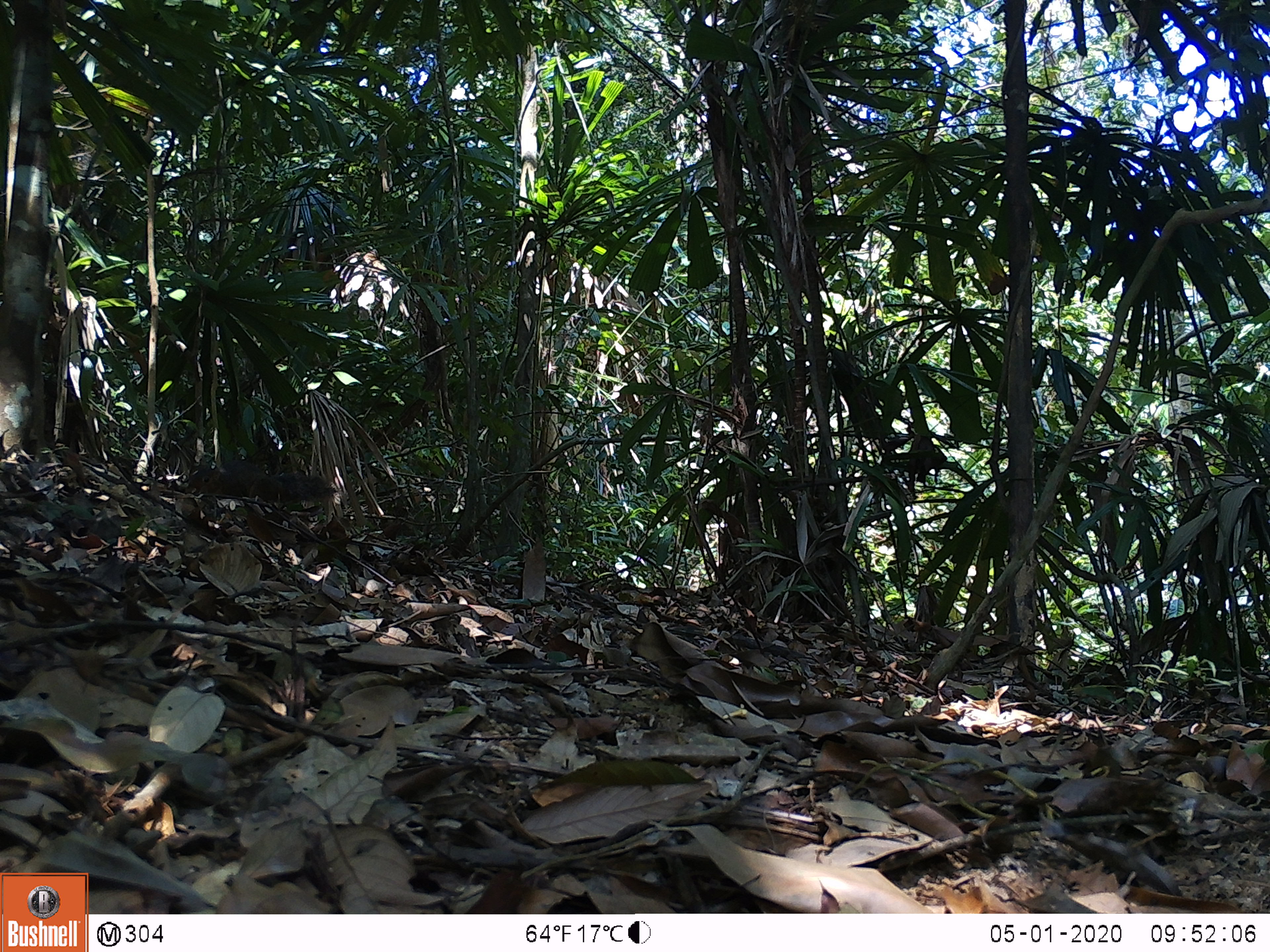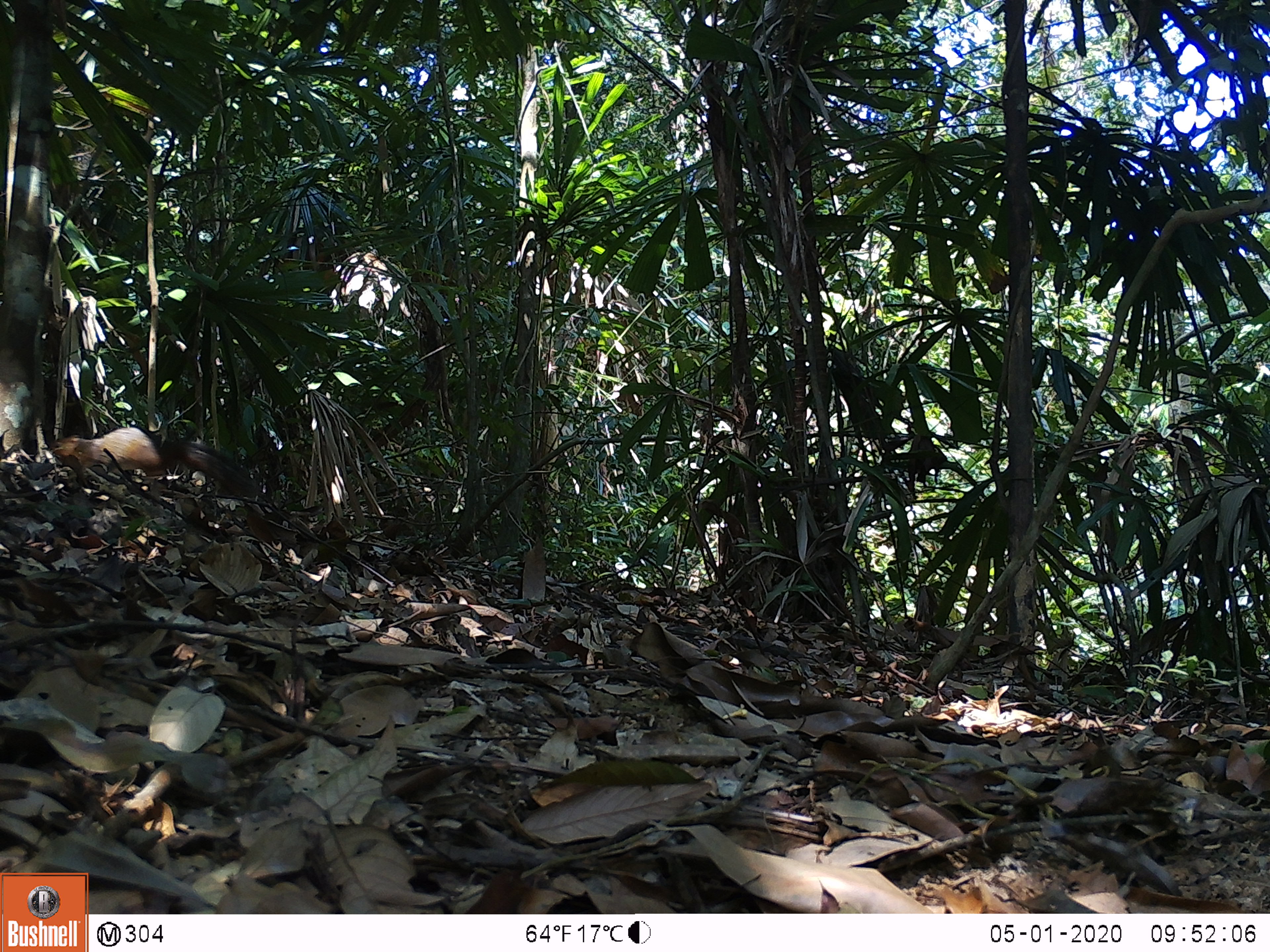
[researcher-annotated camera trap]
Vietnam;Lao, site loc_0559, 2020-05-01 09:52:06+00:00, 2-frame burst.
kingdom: Animalia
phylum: Chordata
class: Mammalia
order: Rodentia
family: Sciuridae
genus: Dremomys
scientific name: Dremomys rufigenis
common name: red-cheeked squirrel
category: red cheeked squirrel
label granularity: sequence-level